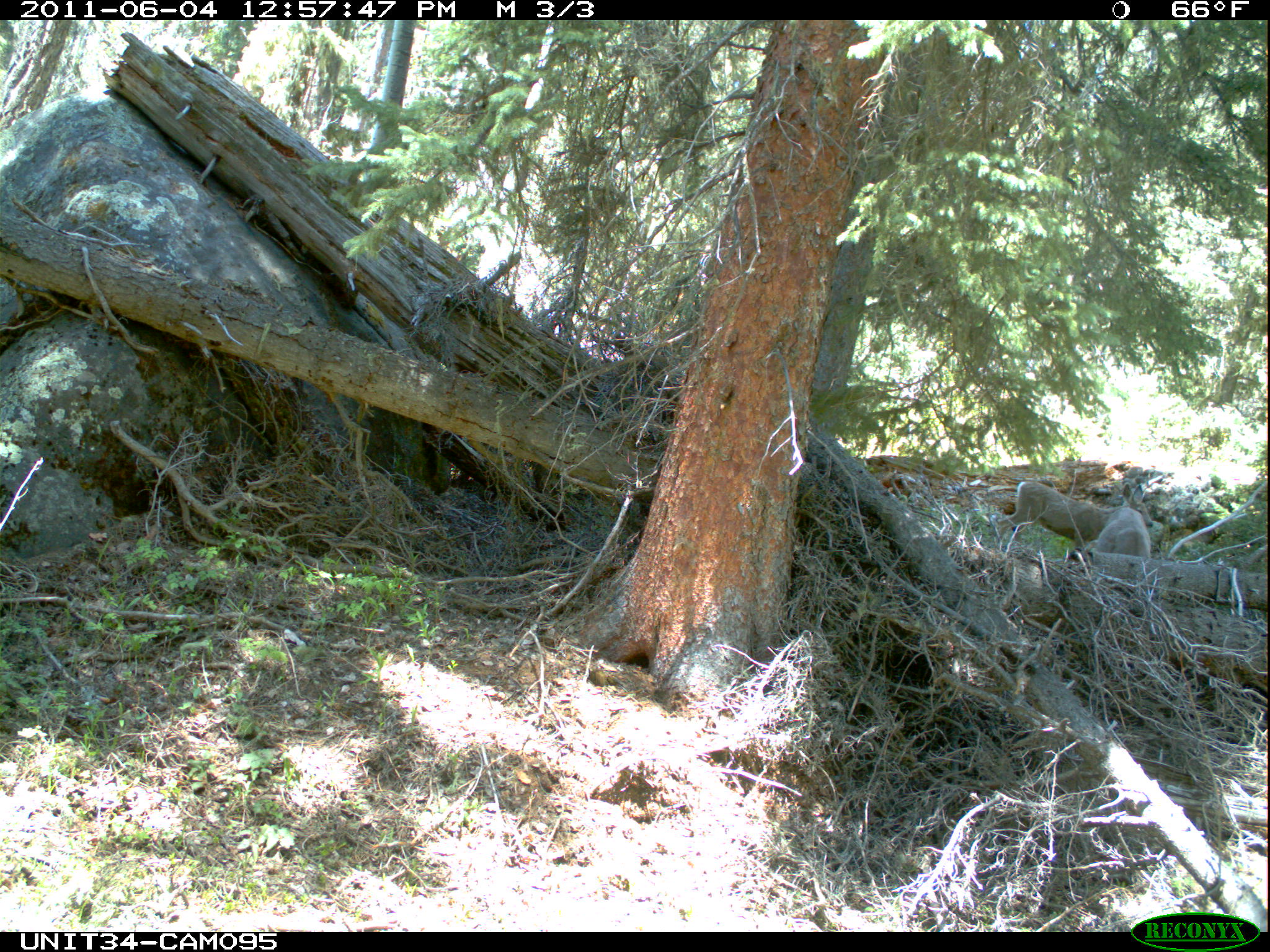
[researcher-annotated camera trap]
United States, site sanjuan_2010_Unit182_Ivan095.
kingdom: Animalia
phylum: Chordata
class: Mammalia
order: Artiodactyla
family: Cervidae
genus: Odocoileus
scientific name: Odocoileus hemionus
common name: mule deer